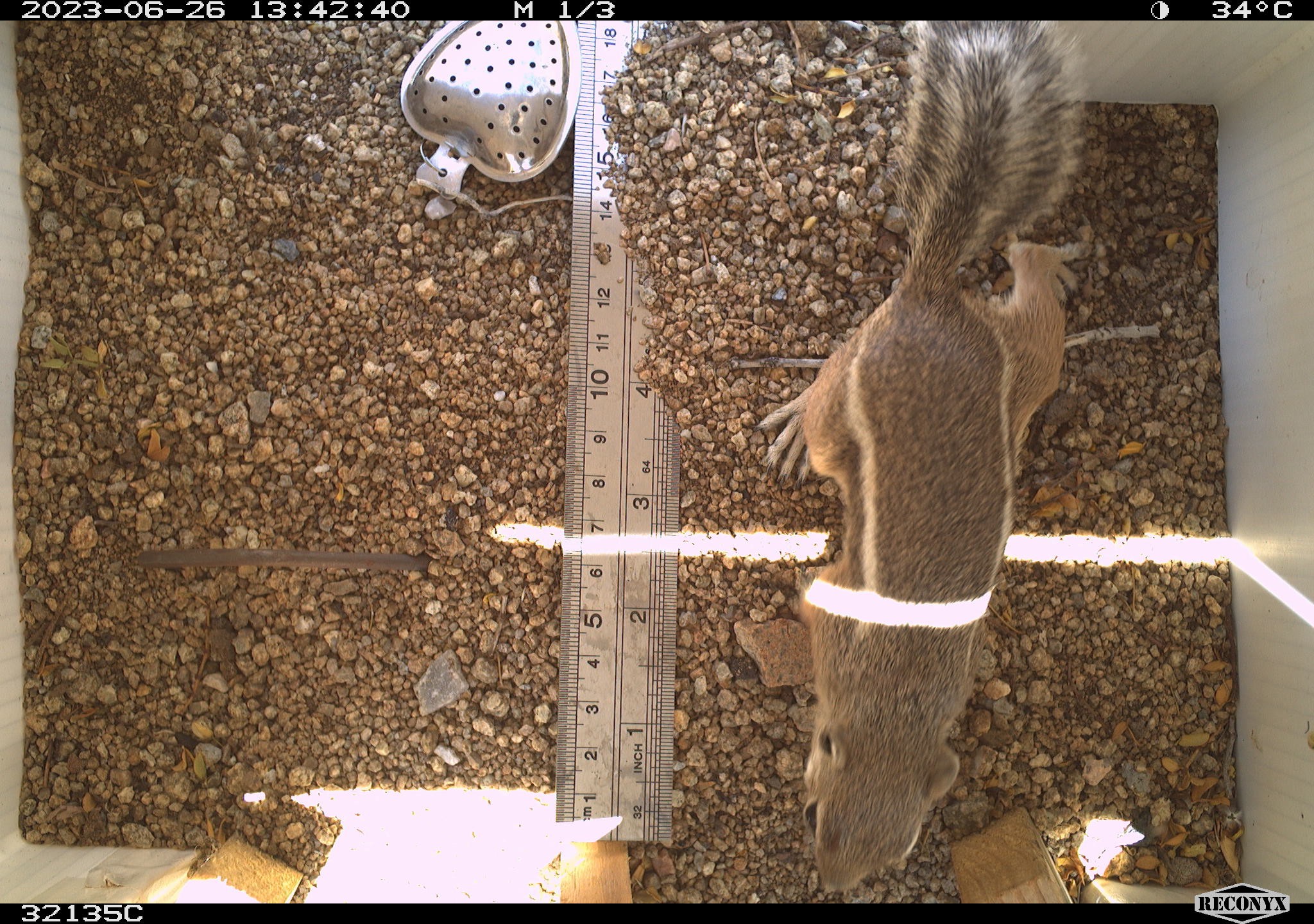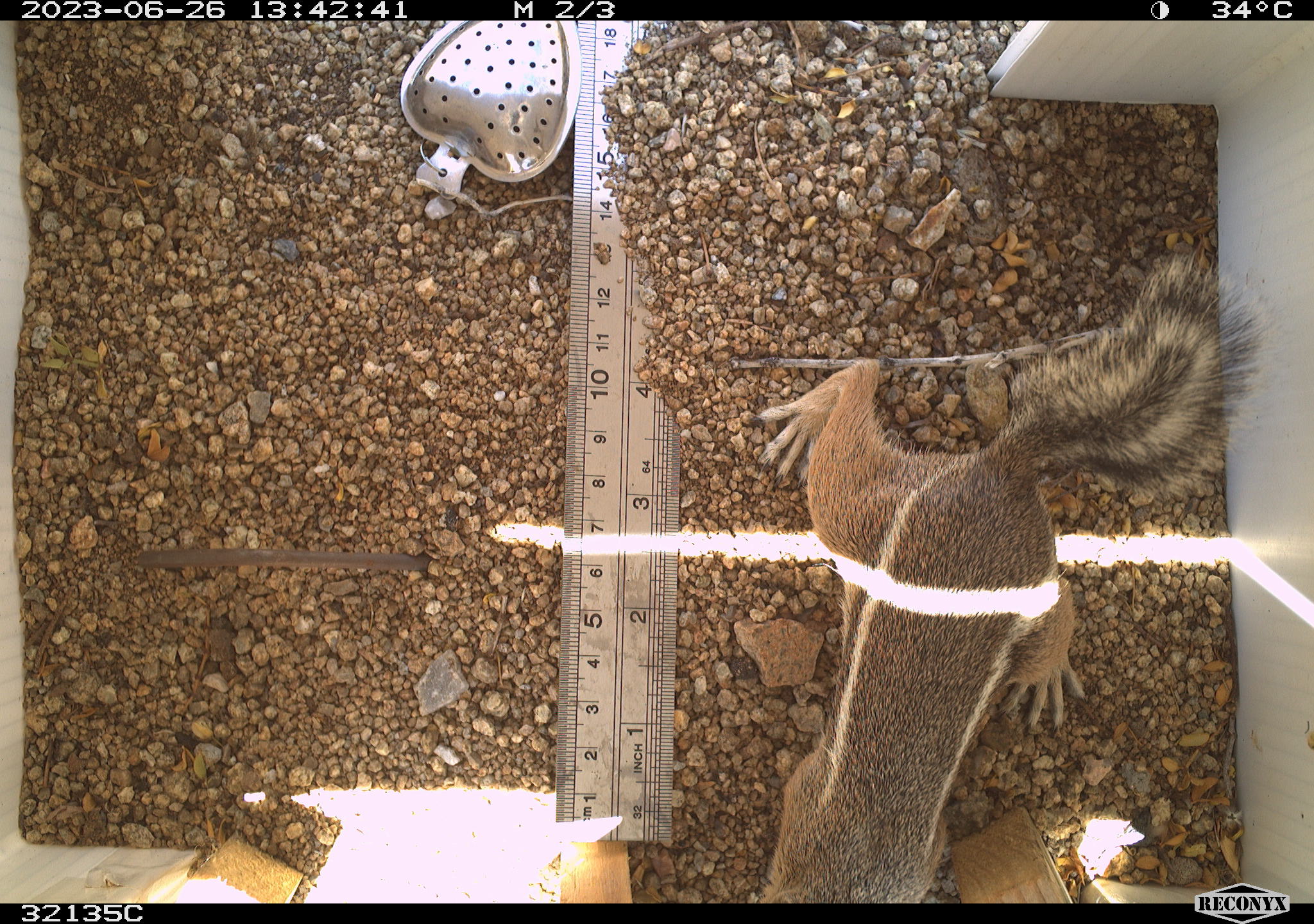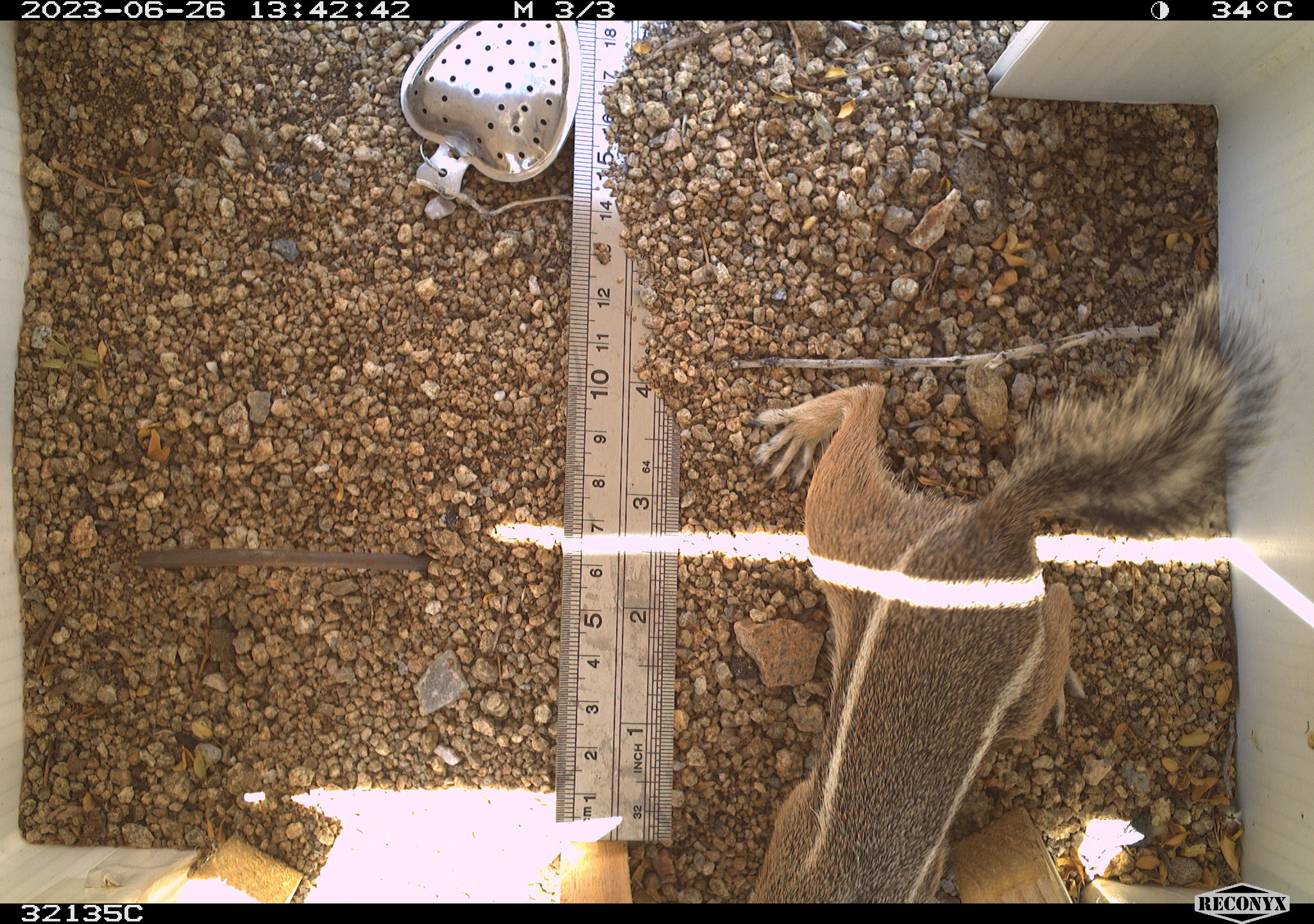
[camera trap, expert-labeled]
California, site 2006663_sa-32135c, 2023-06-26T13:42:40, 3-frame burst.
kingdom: Animalia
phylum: Chordata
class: Mammalia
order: Rodentia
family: Sciuridae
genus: Ammospermophilus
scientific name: Ammospermophilus leucurus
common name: white-tailed antelope squirrel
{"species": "white-tailed antelope squirrel (Ammospermophilus leucurus)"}